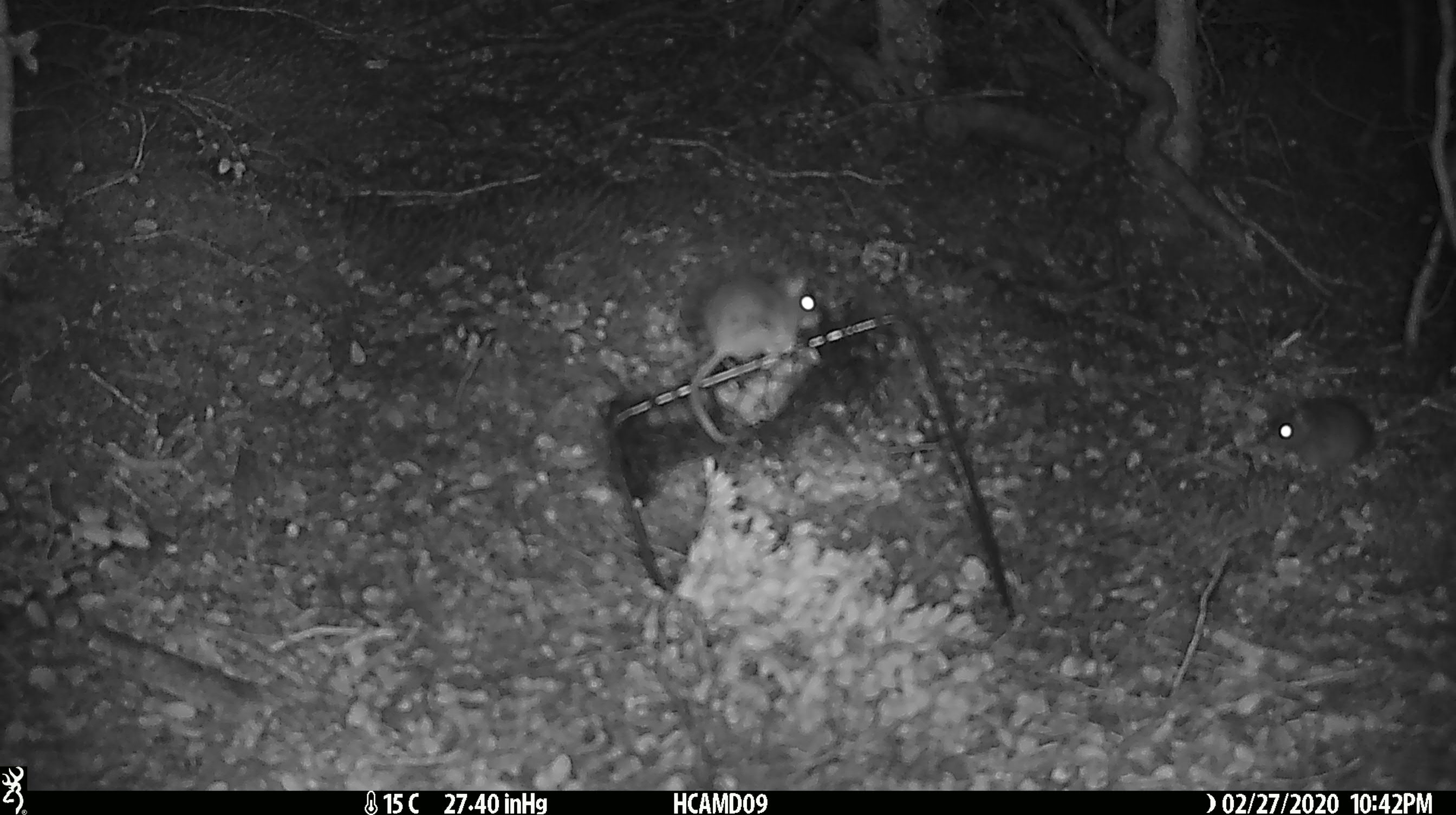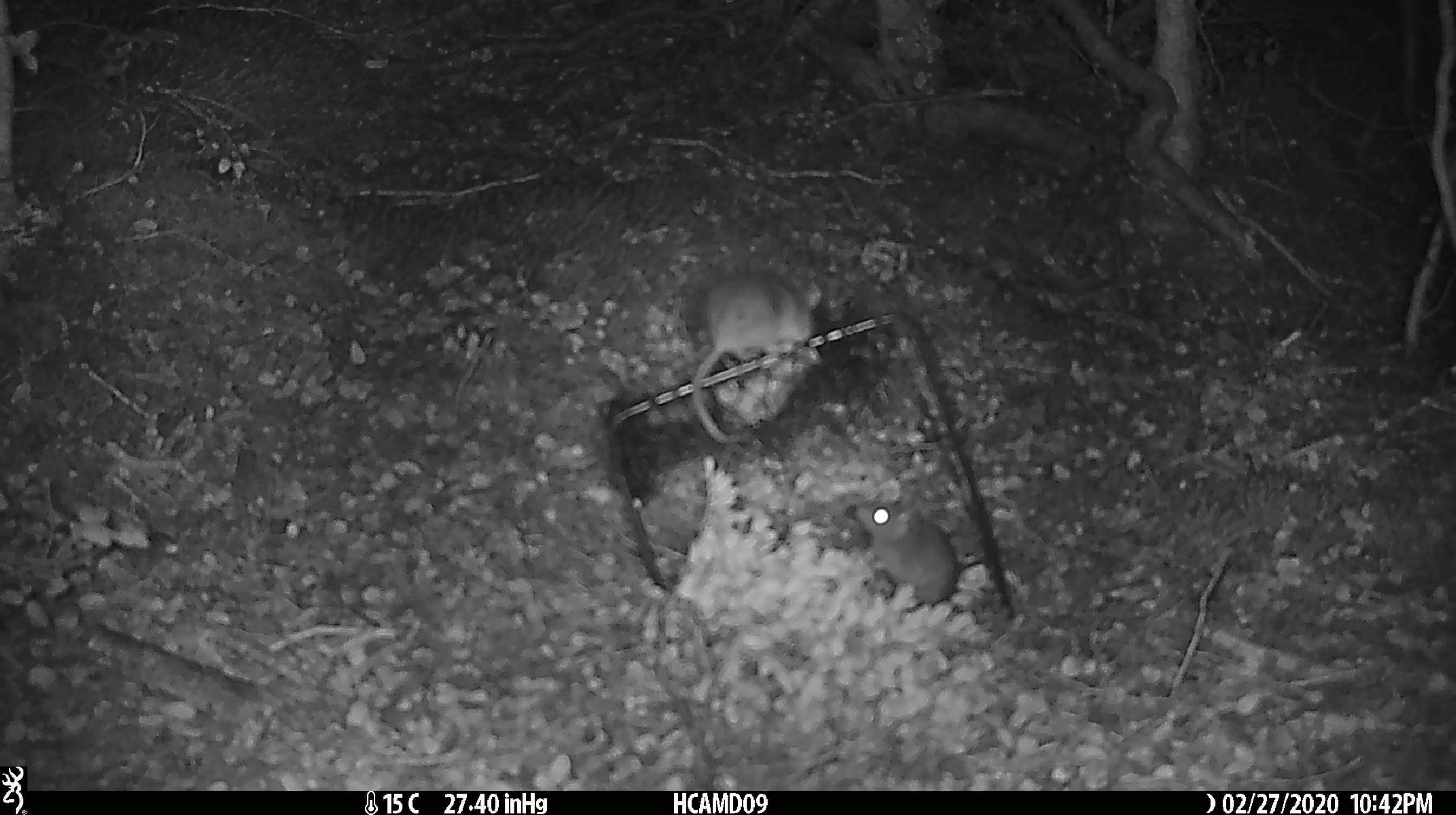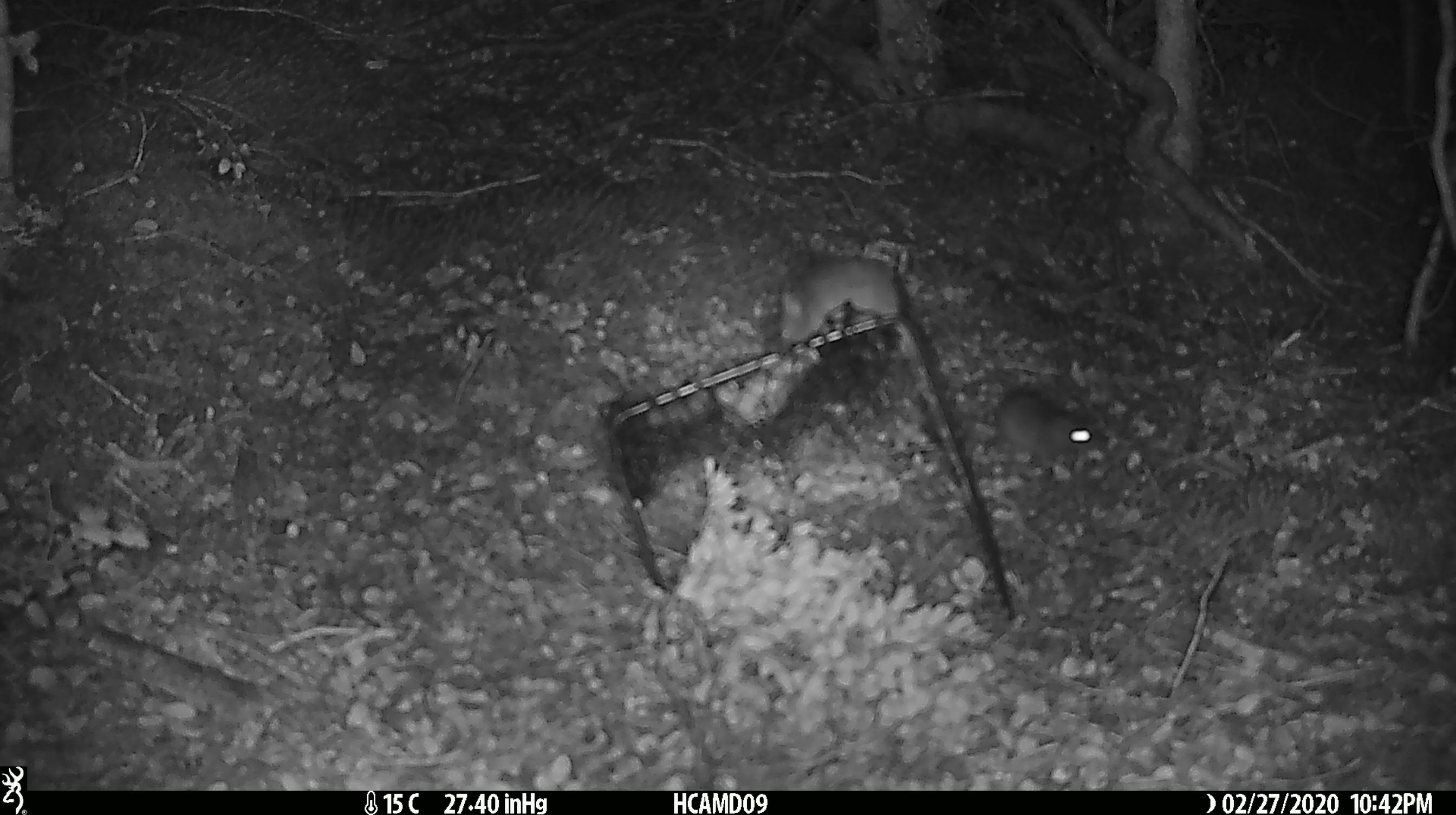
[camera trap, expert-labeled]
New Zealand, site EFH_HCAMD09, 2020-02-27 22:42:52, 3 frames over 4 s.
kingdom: Animalia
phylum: Chordata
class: Mammalia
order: Rodentia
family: Muridae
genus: Mus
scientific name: Mus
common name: mouse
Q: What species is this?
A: Mouse (Mus).